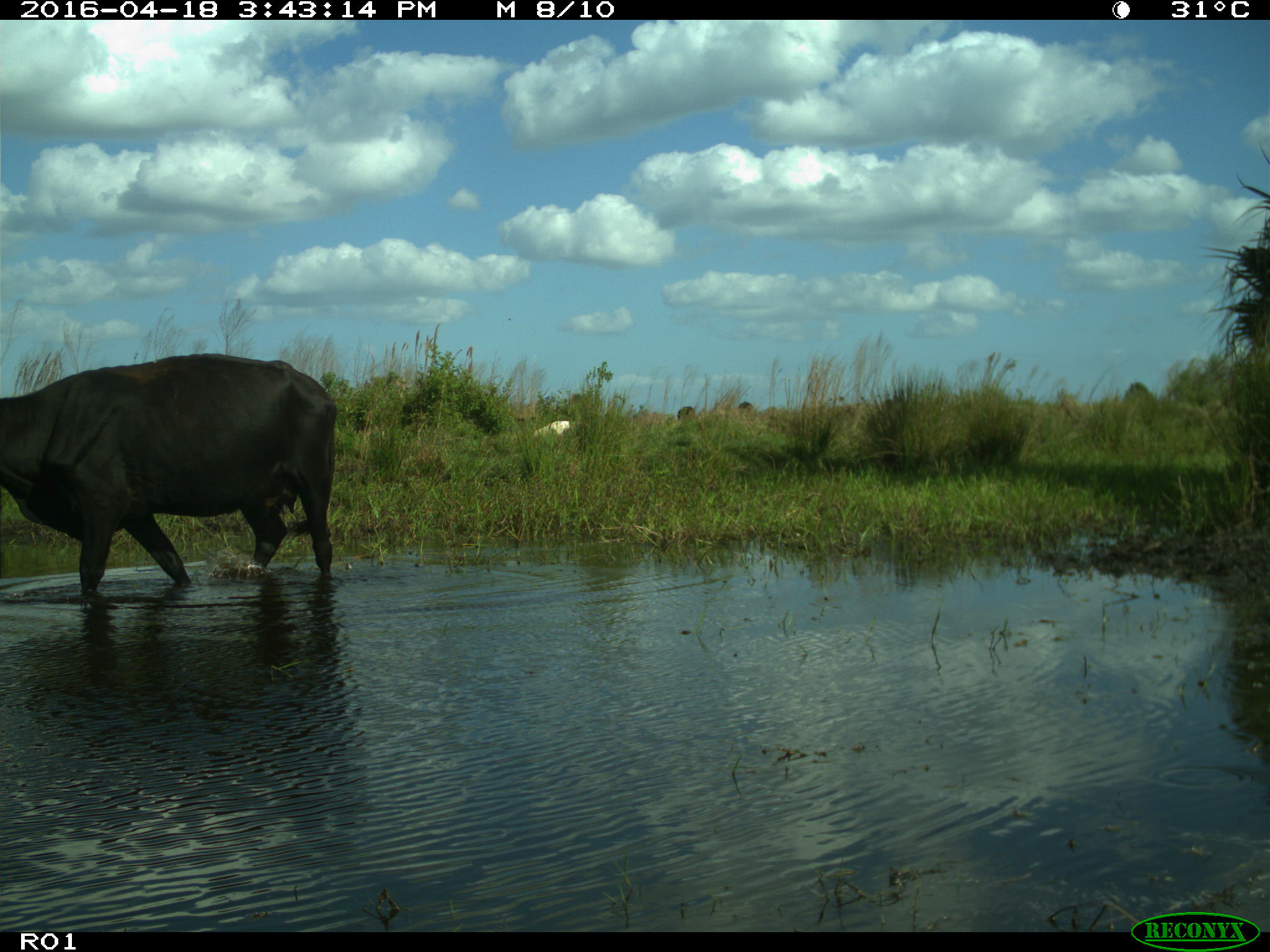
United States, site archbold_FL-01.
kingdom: Animalia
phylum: Chordata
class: Mammalia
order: Artiodactyla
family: Bovidae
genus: Bos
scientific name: Bos taurus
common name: domestic cow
Bos taurus (domestic cow).